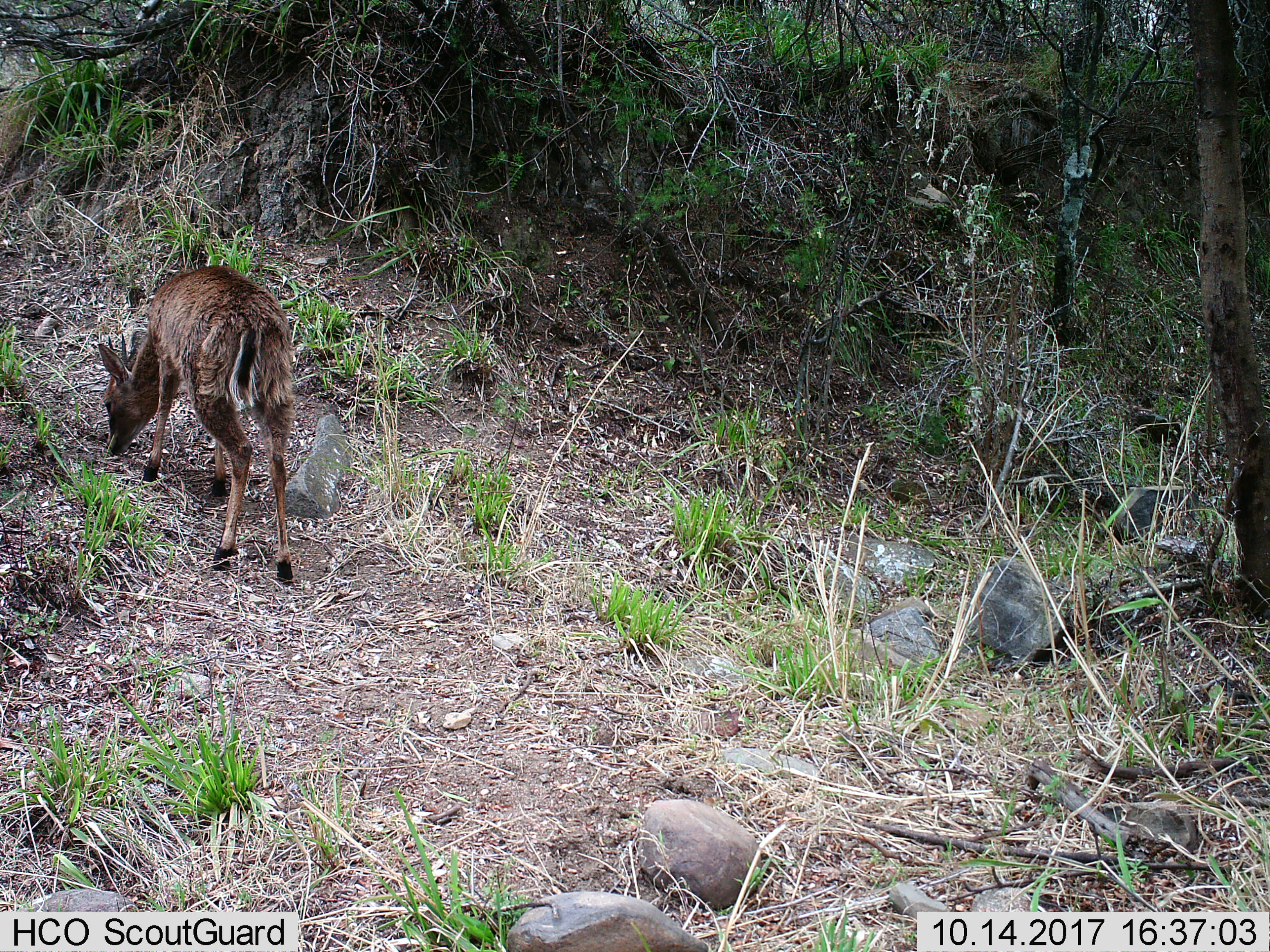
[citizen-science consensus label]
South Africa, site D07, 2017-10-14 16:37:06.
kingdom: Animalia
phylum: Chordata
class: Mammalia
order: Artiodactyla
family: Bovidae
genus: Cephalophus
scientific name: Cephalophus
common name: duiker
Duiker (Cephalophus), count 1. Behavior (volunteer vote fractions): standing 0%, resting 0%, moving 33%, interacting 0%. Young present (vote fraction): 0%. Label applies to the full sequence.